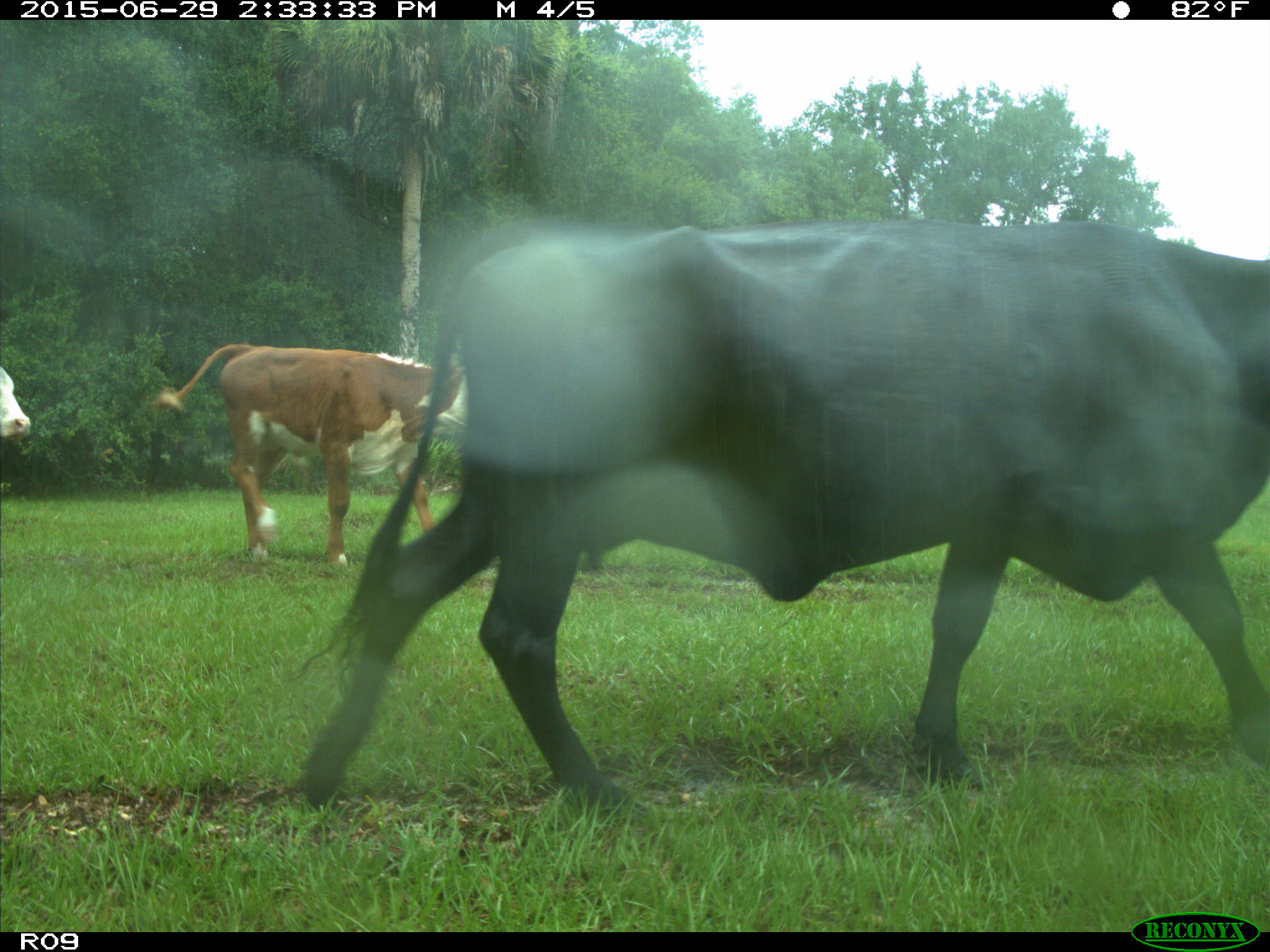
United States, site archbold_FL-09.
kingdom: Animalia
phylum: Chordata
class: Mammalia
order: Artiodactyla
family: Bovidae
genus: Bos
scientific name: Bos taurus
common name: domestic cow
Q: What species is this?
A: Bos taurus (domestic cow).